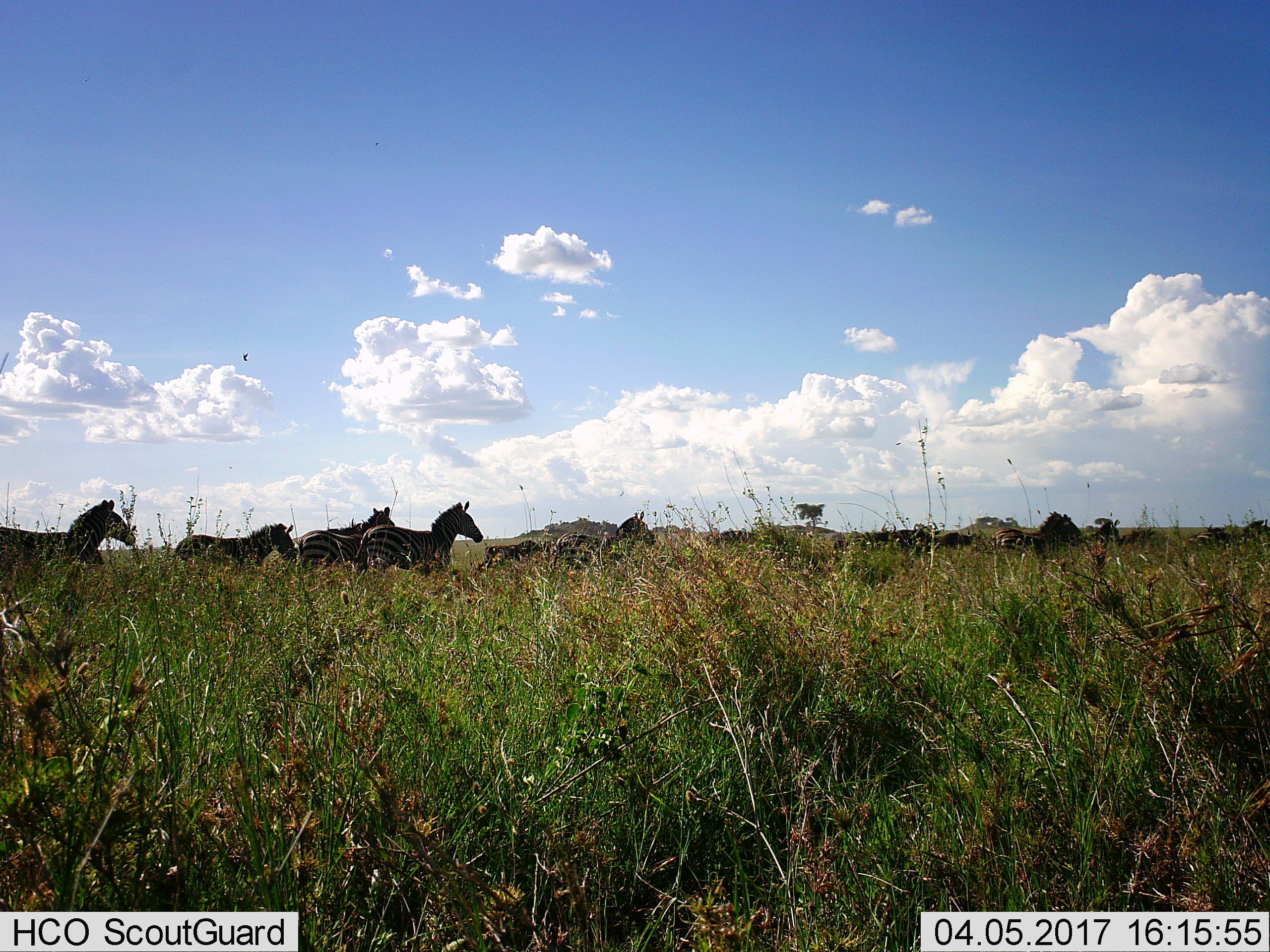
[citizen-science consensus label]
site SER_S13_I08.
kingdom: Animalia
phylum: Chordata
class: Mammalia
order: Perissodactyla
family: Equidae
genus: Equus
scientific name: Equus quagga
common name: plains zebra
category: zebraplains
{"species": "zebraplains (plains zebra) (Equus quagga)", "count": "6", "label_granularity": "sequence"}